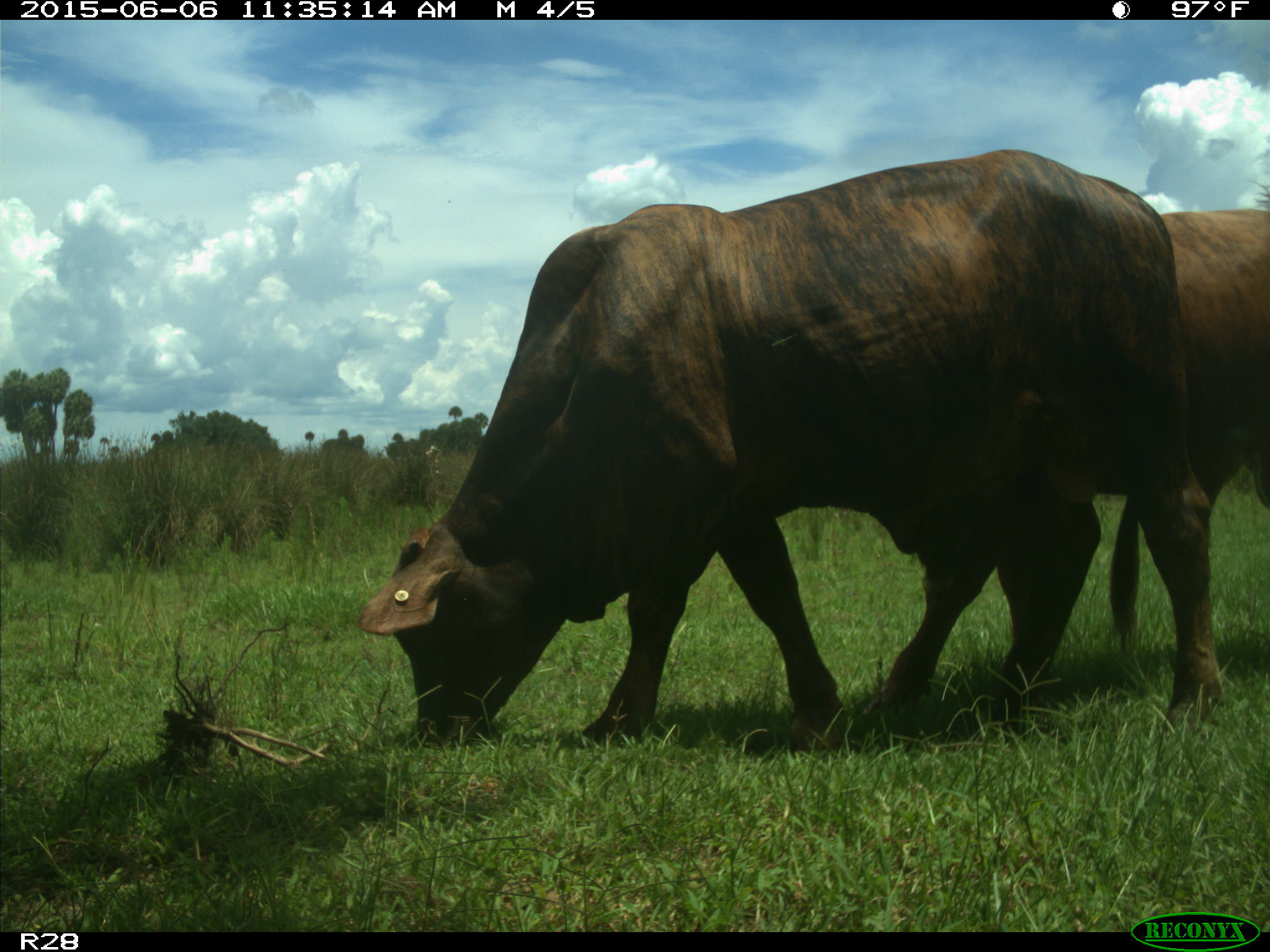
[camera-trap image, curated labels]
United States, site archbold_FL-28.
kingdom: Animalia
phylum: Chordata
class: Mammalia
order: Artiodactyla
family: Bovidae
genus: Bos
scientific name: Bos taurus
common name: domestic cow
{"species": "Bos taurus (domestic cow)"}